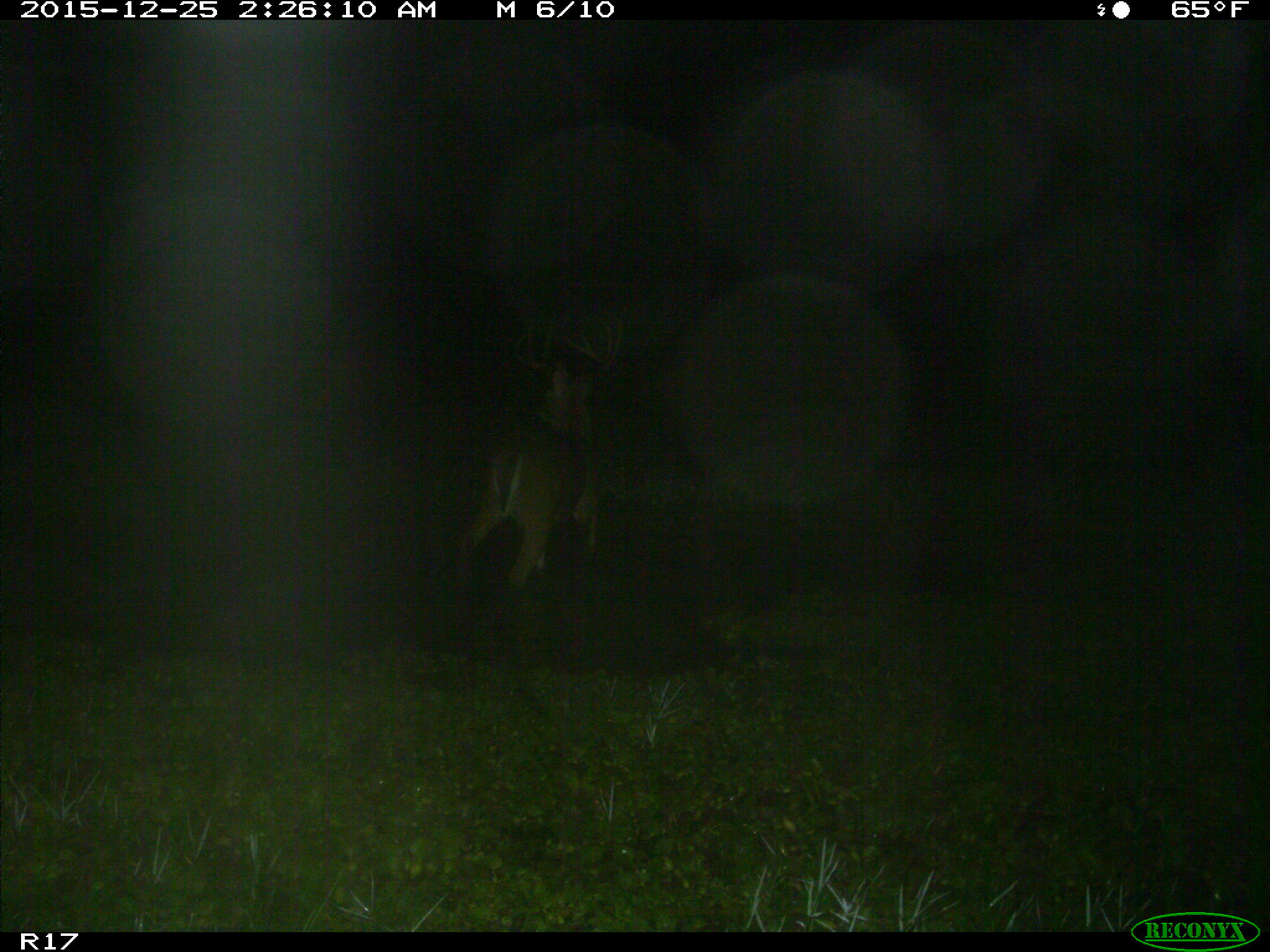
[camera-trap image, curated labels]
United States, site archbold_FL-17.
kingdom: Animalia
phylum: Chordata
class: Mammalia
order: Artiodactyla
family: Cervidae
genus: Odocoileus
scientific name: Odocoileus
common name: deer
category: unidentified deer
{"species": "unidentified deer (deer) (Odocoileus)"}